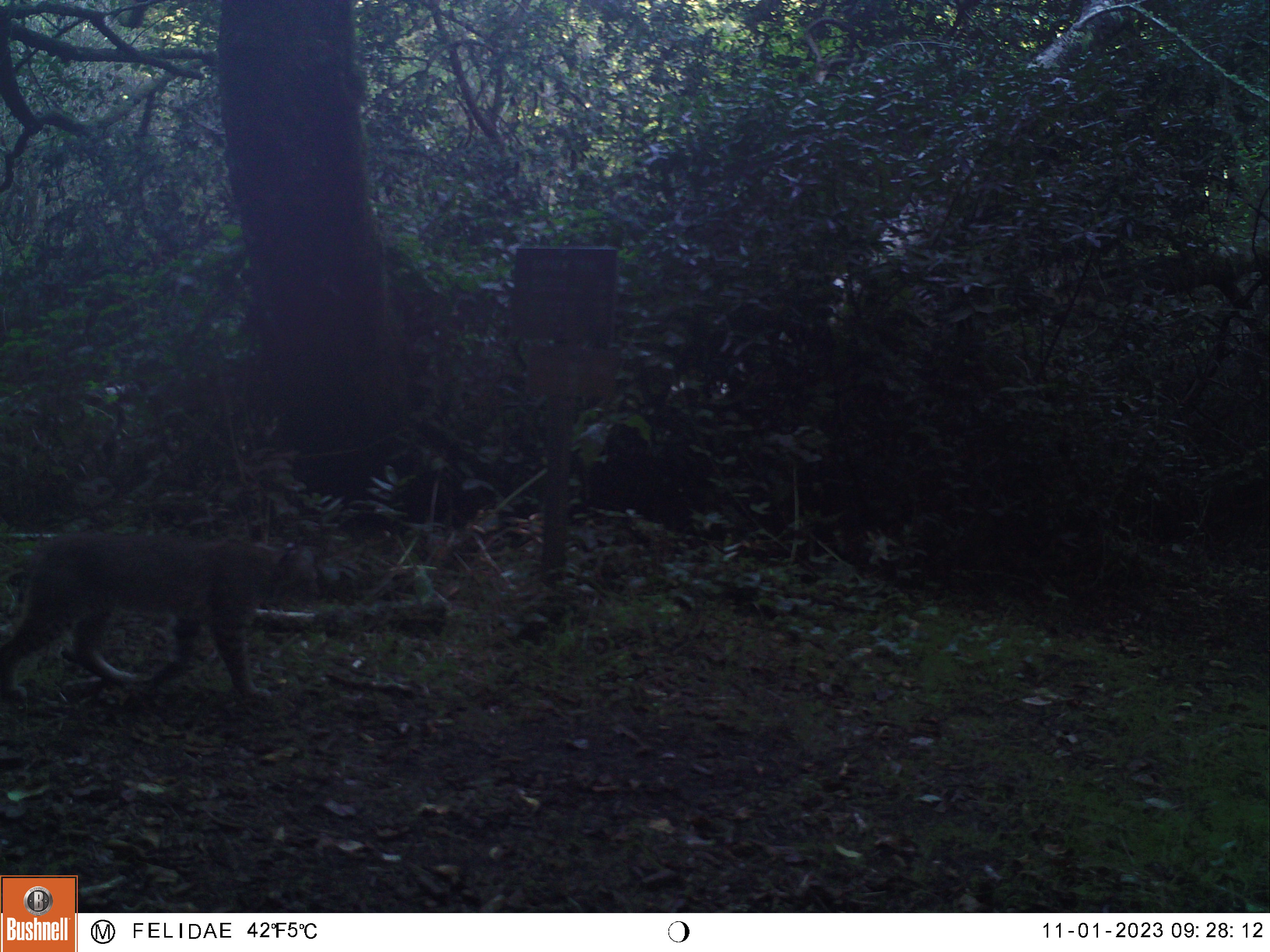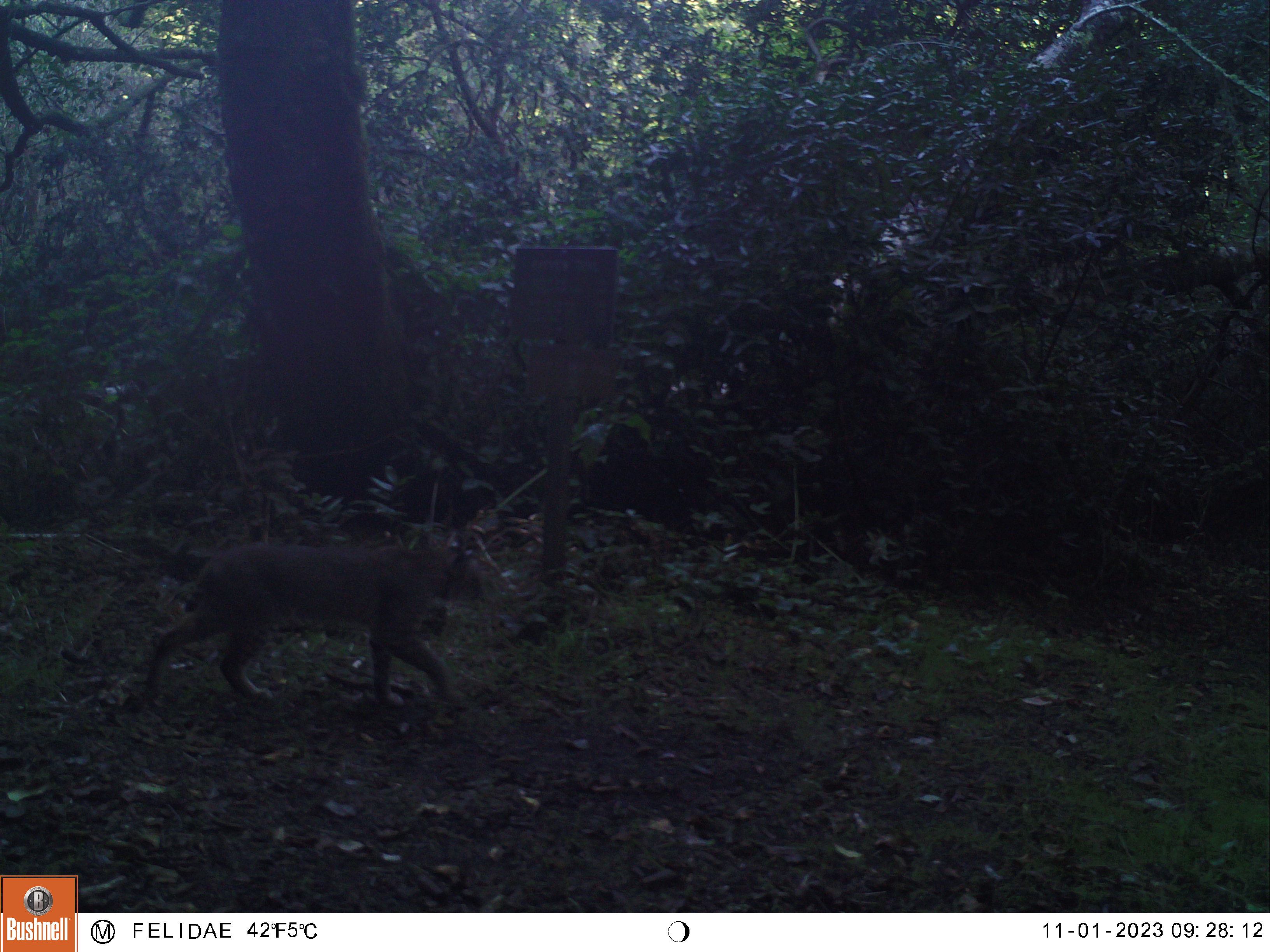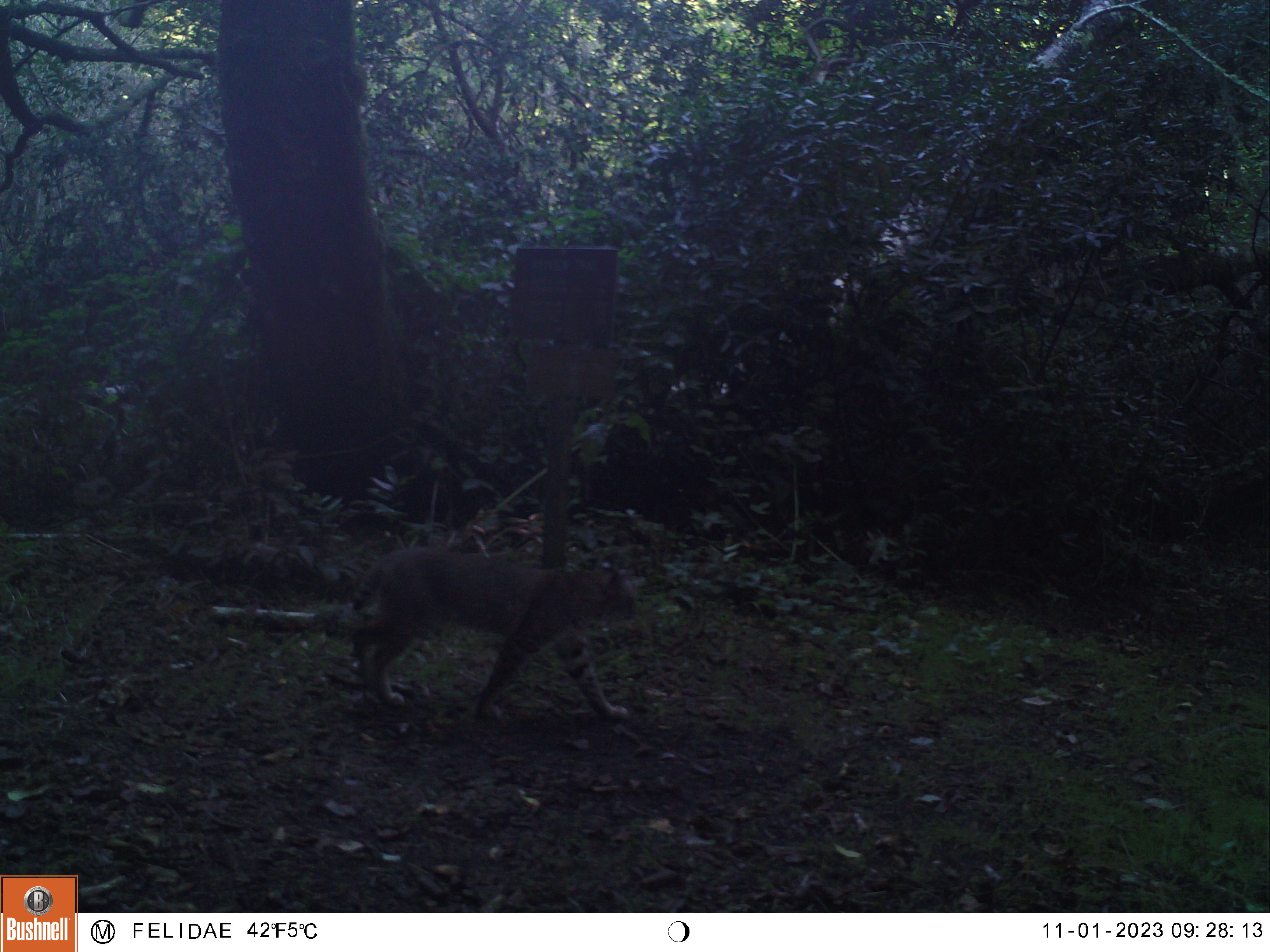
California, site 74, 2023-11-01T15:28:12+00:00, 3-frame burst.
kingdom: Animalia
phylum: Chordata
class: Mammalia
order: Carnivora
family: Felidae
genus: Lynx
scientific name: Lynx rufus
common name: bobcat